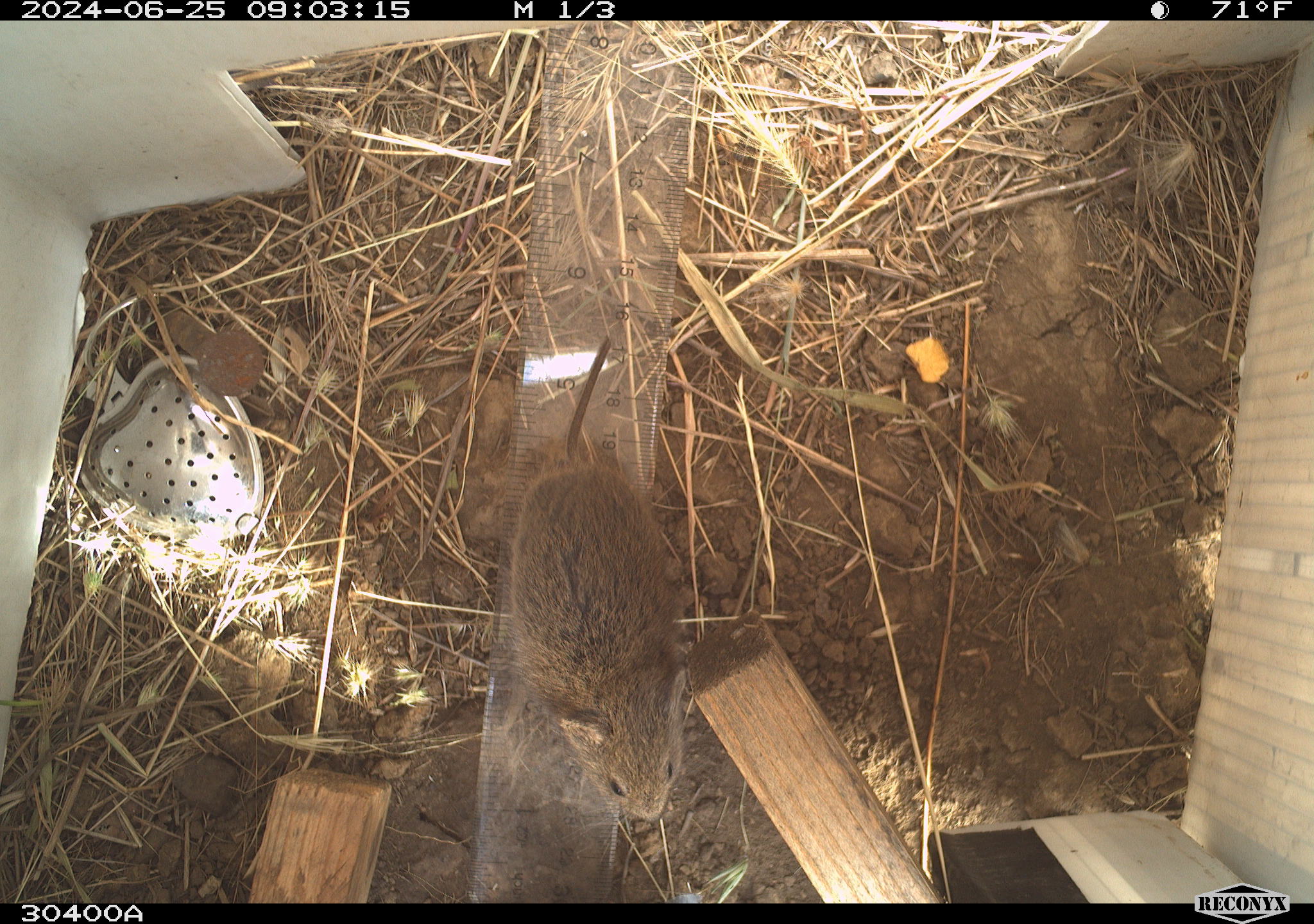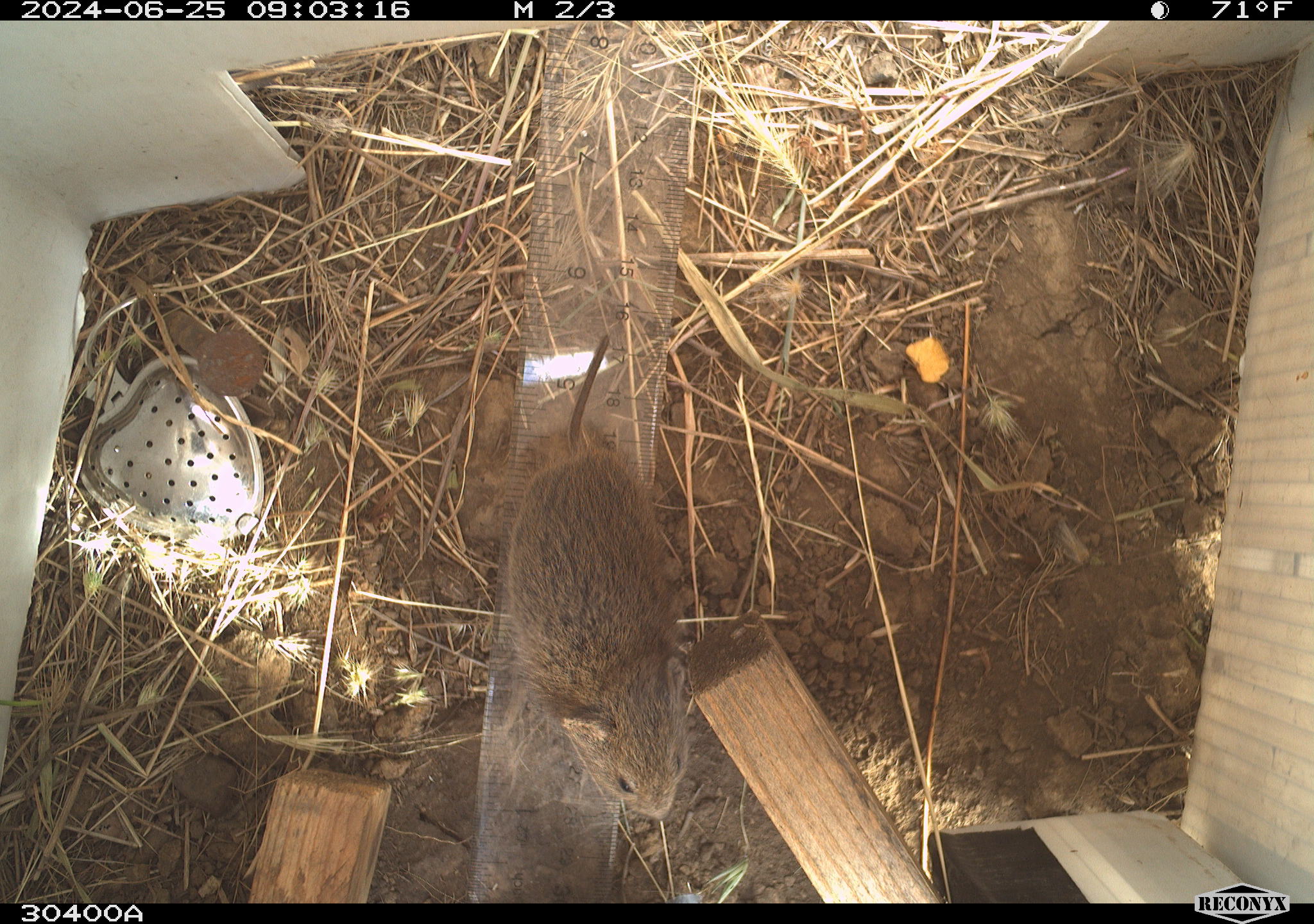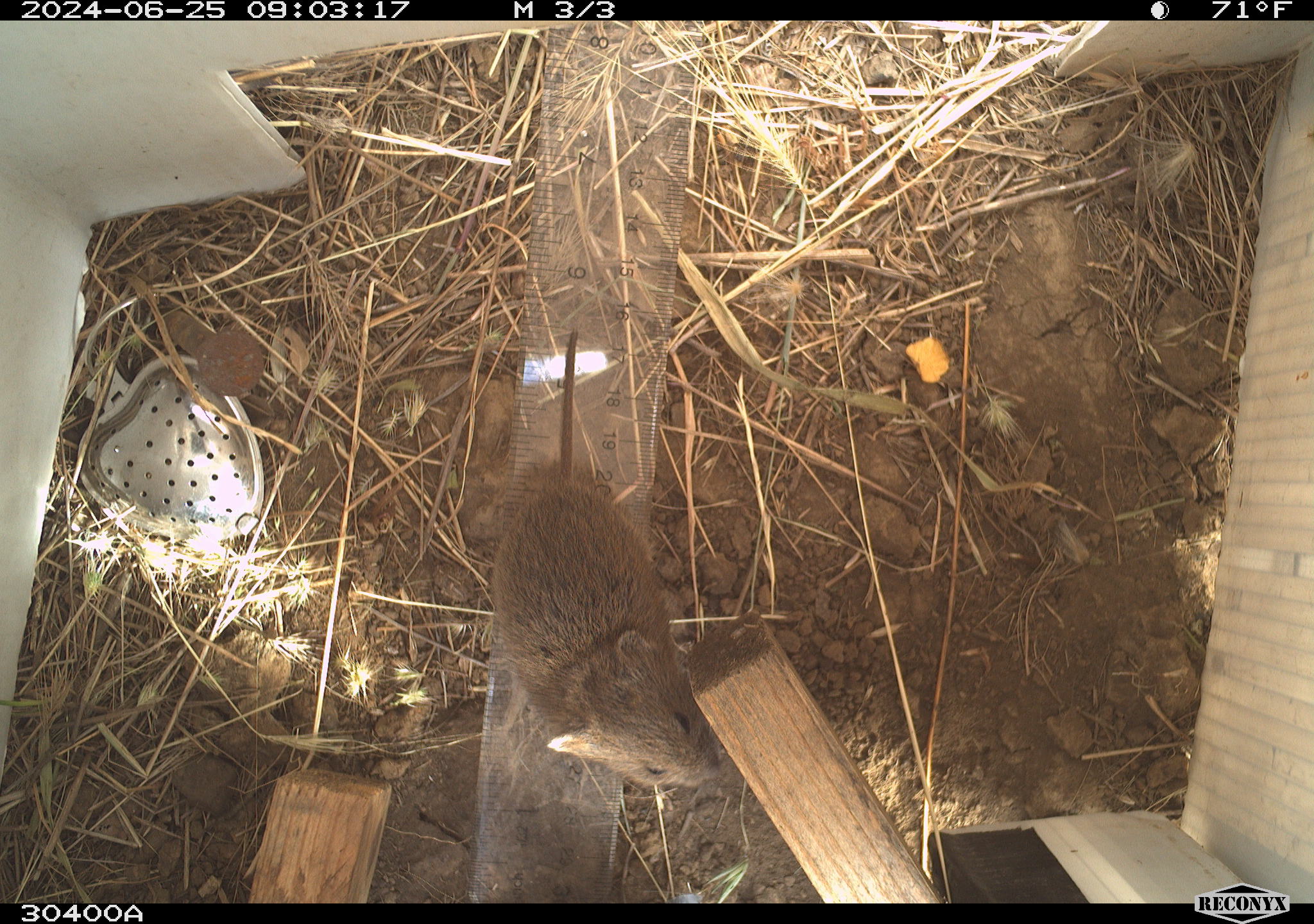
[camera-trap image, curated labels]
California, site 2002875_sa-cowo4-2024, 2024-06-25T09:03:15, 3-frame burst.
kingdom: Animalia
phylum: Chordata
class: Mammalia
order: Rodentia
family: Cricetidae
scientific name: Arvicolinae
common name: voles, lemmings, and muskrats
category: arvicolinae subfamily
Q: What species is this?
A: Arvicolinae subfamily (voles, lemmings, and muskrats) (Arvicolinae).